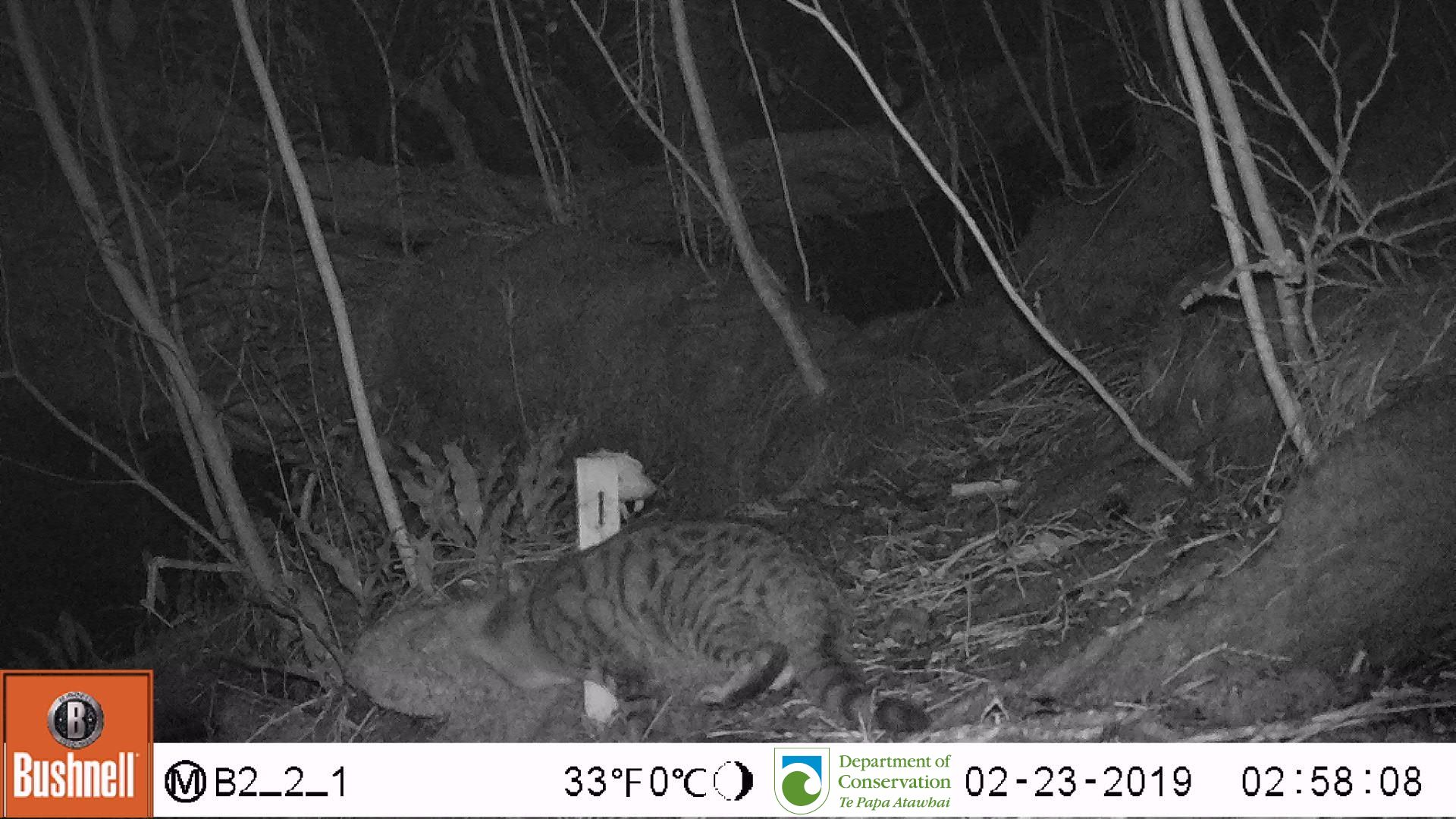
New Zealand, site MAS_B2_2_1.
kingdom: Animalia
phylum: Chordata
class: Mammalia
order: Carnivora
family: Felidae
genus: Felis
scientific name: Felis catus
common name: domestic cat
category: cat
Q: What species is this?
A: Cat (domestic cat) (Felis catus).